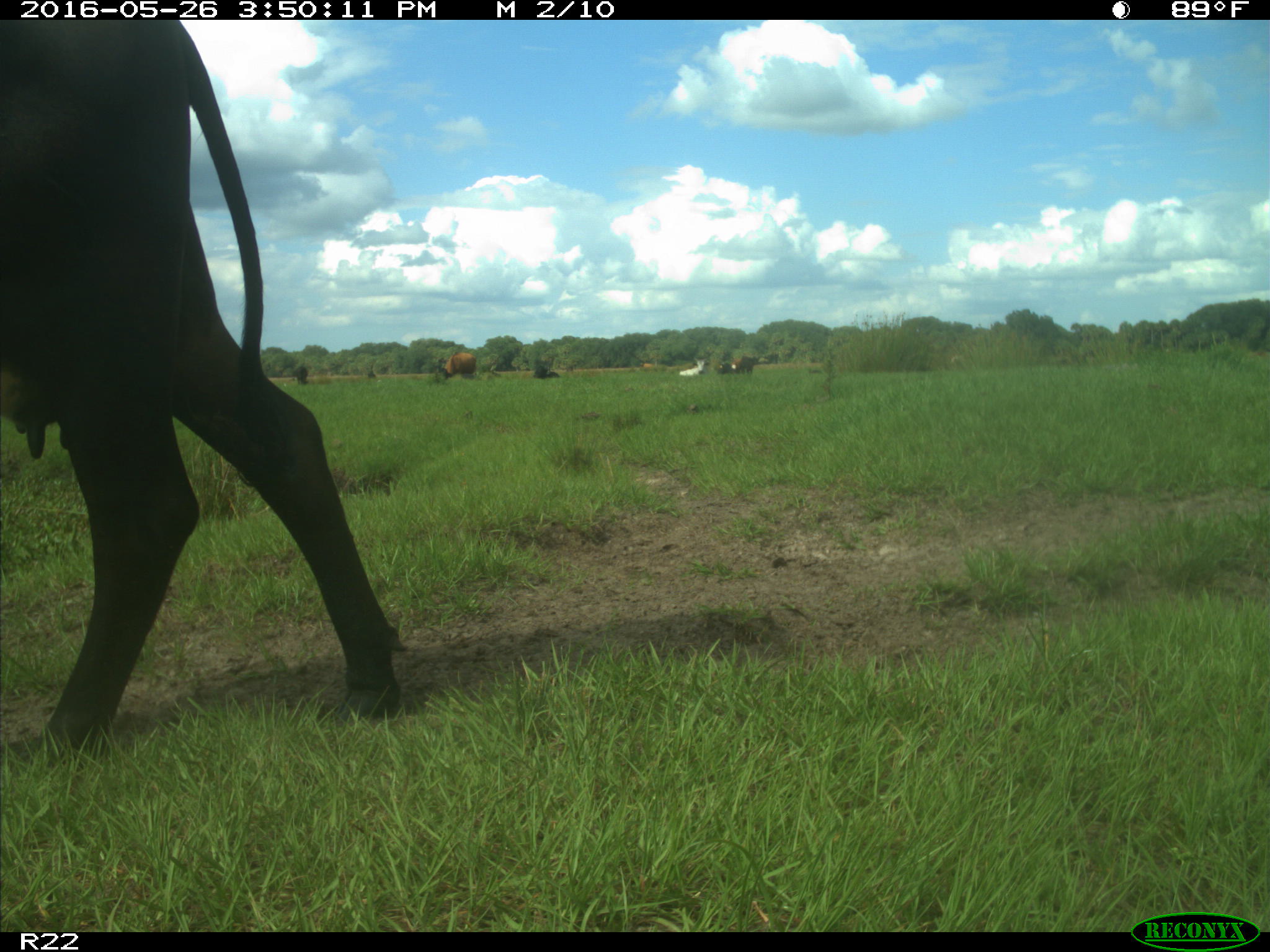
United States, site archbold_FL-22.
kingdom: Animalia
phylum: Chordata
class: Mammalia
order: Artiodactyla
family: Bovidae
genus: Bos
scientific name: Bos taurus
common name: domestic cow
Bos taurus (domestic cow).